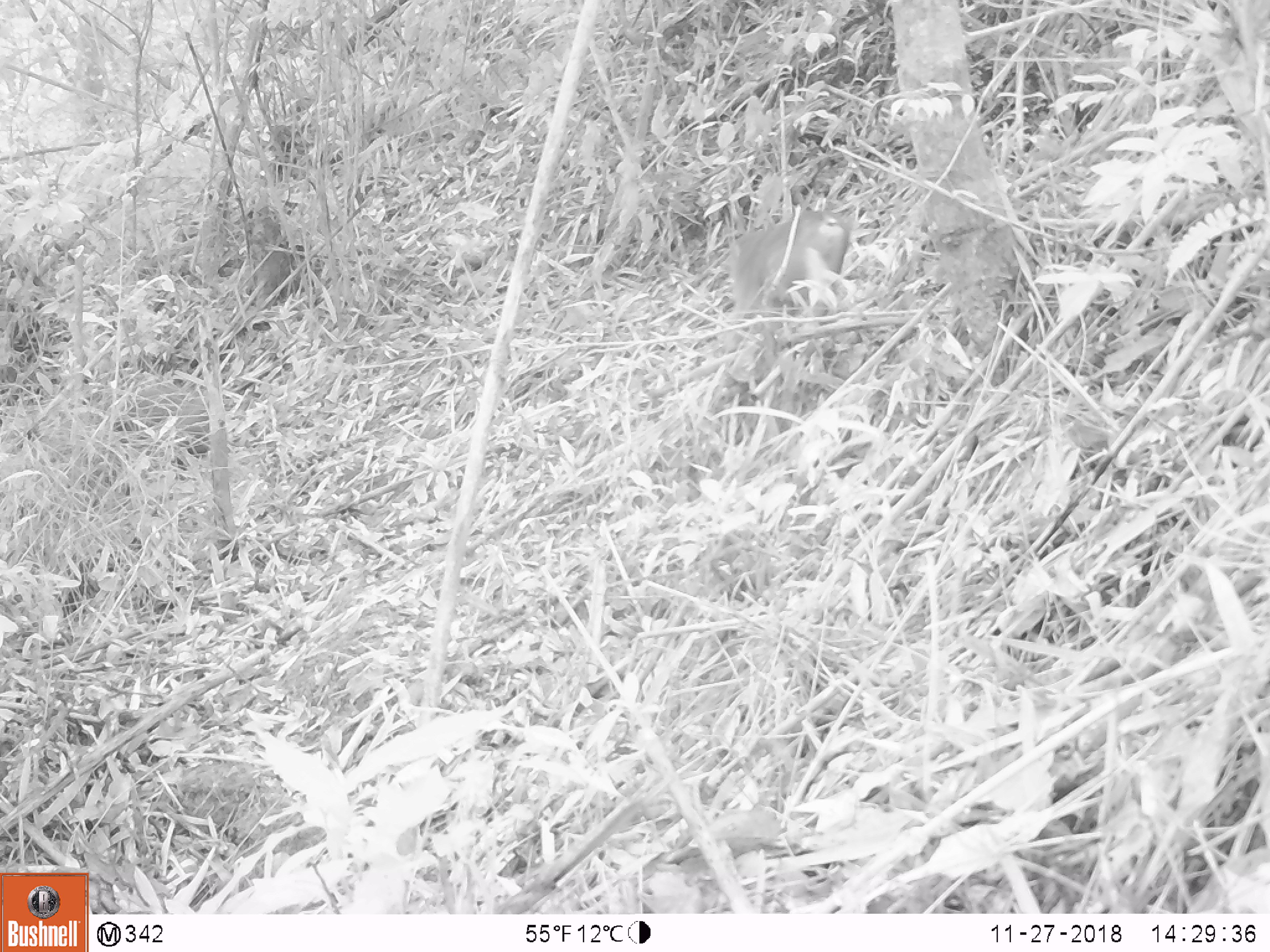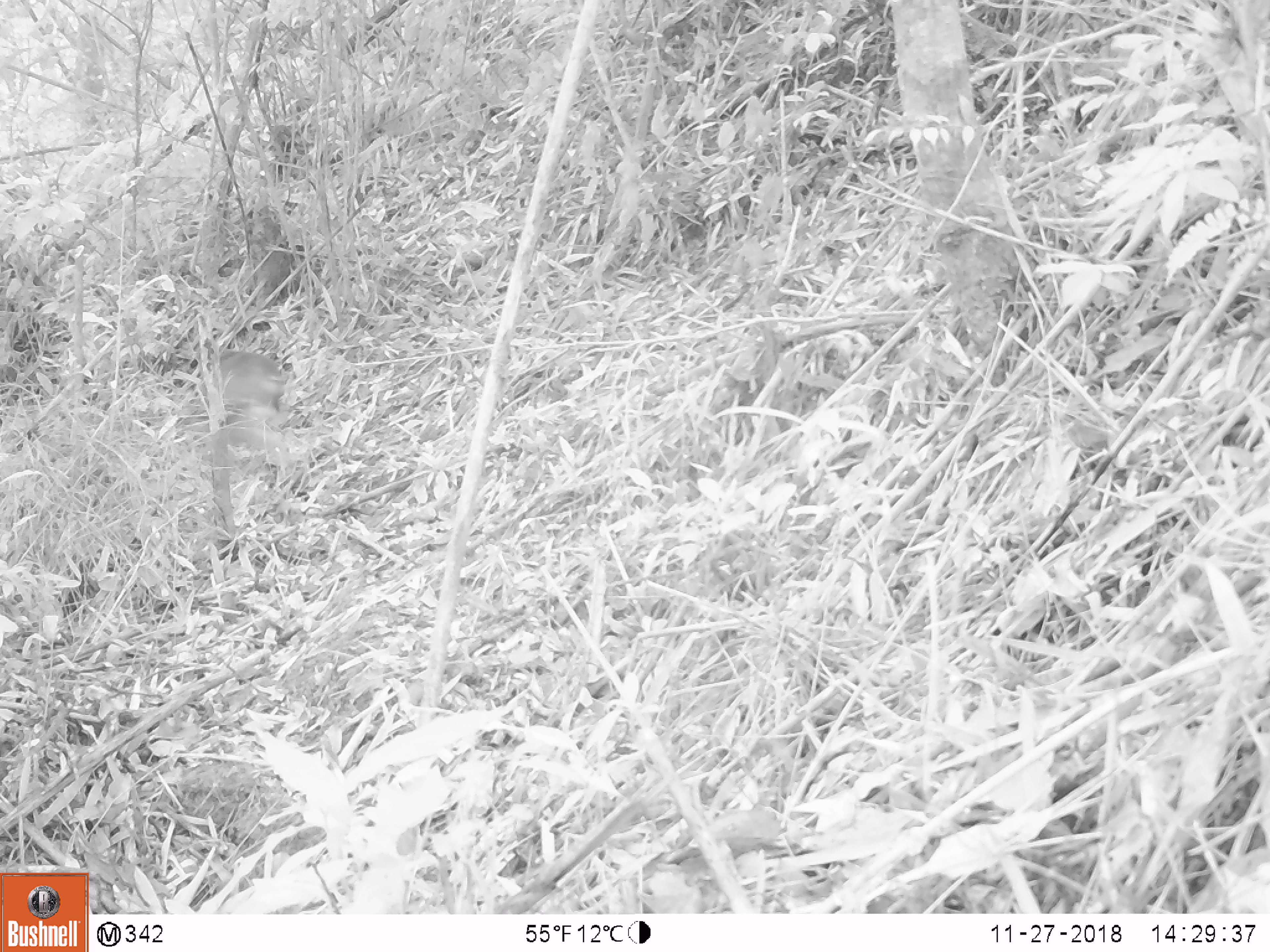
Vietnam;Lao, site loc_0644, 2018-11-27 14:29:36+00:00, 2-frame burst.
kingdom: Animalia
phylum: Chordata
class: Mammalia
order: Primates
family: Cercopithecidae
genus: Macaca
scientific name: Macaca arctoides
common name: stump-tailed macaque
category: stump tailed macaque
Stump tailed macaque (stump-tailed macaque) (Macaca arctoides). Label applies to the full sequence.